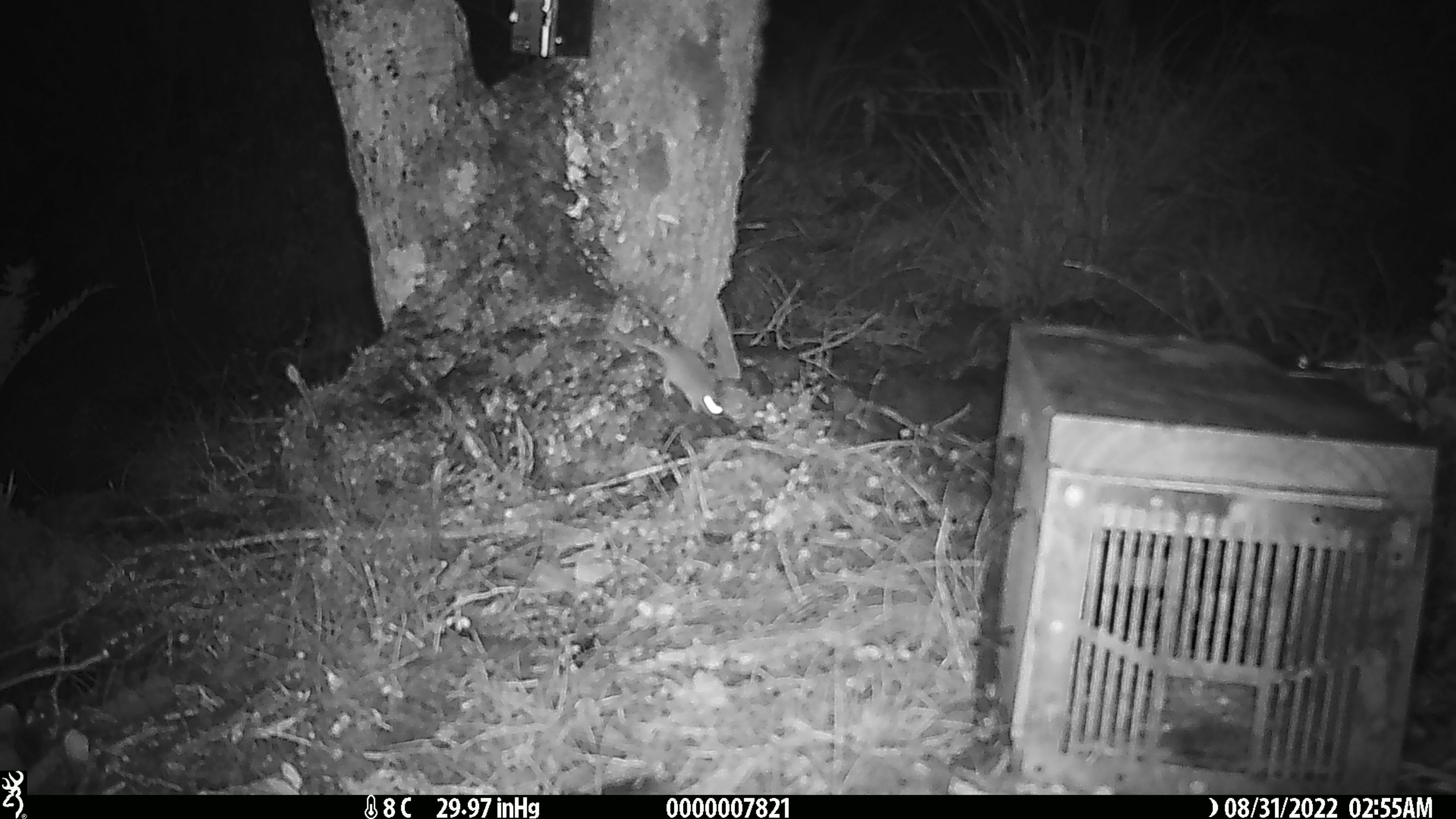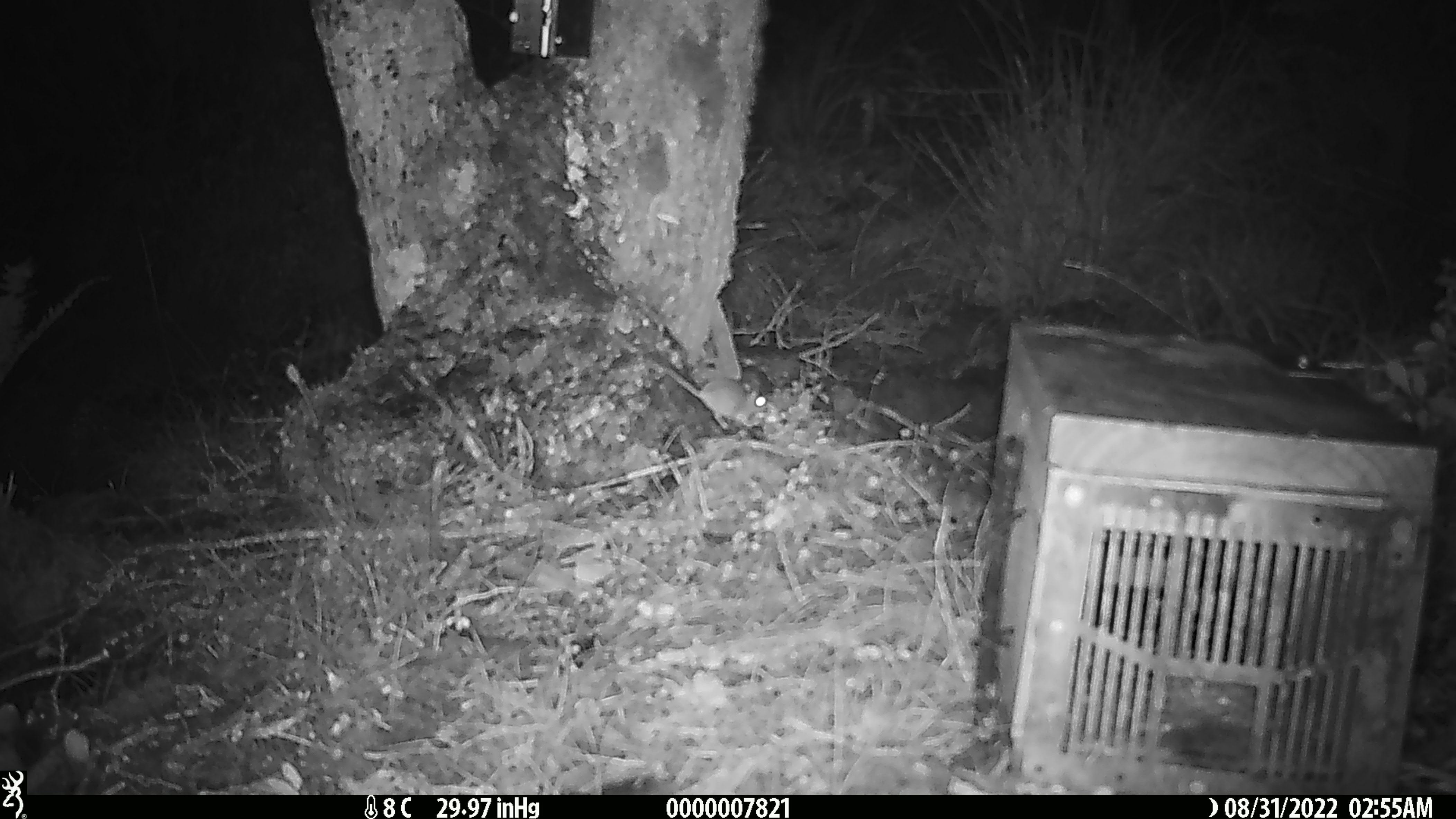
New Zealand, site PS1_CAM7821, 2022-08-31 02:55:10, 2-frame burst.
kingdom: Animalia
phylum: Chordata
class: Mammalia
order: Rodentia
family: Muridae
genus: Mus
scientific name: Mus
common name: mouse